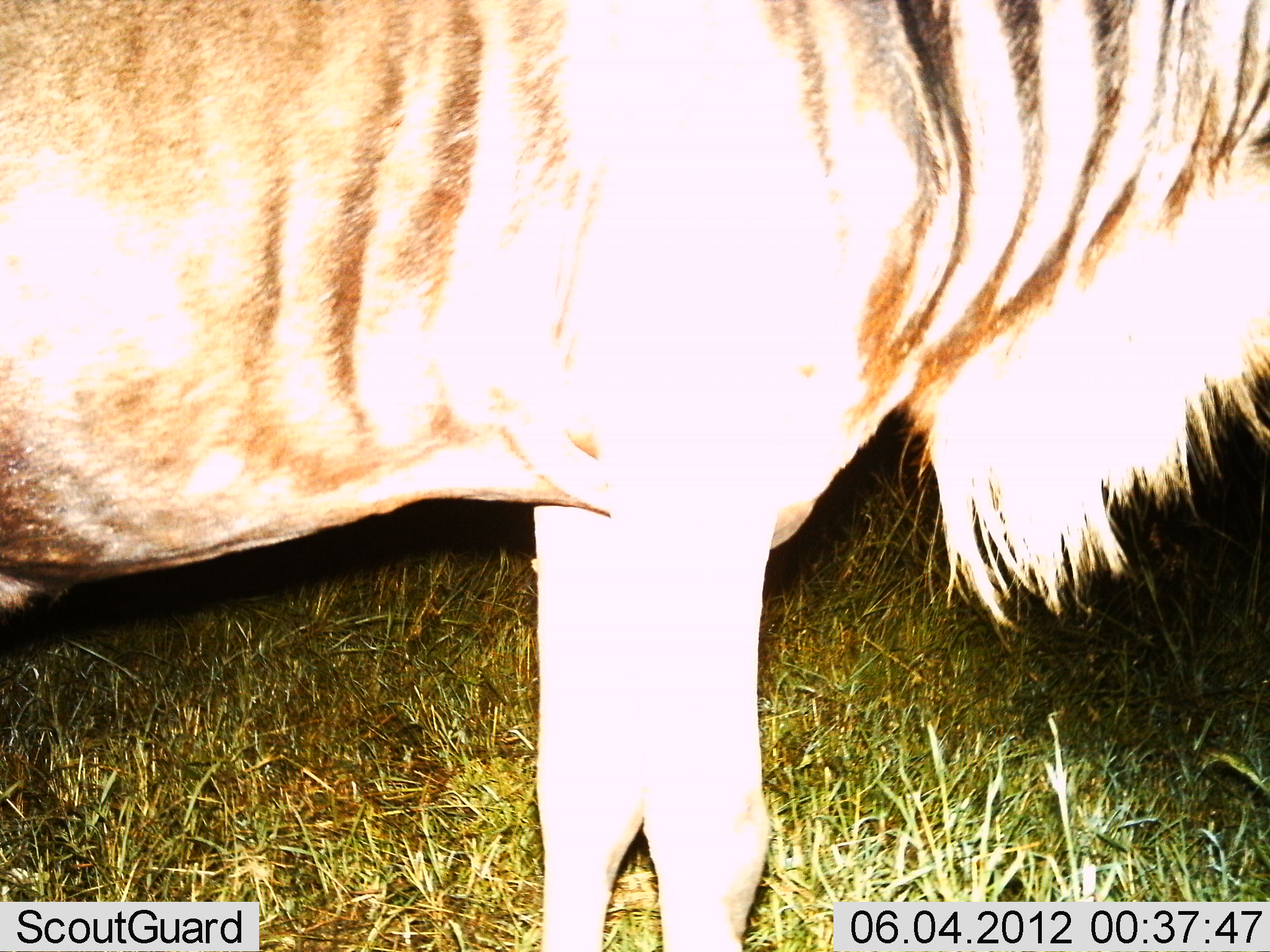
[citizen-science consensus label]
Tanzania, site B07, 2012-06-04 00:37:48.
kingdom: Animalia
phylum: Chordata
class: Mammalia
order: Artiodactyla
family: Bovidae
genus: Connochaetes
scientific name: Connochaetes taurinus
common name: blue wildebeest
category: wildebeest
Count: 1.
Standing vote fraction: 100%.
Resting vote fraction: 0%.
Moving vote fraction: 0%.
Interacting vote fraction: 0%.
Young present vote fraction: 0%.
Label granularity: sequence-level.